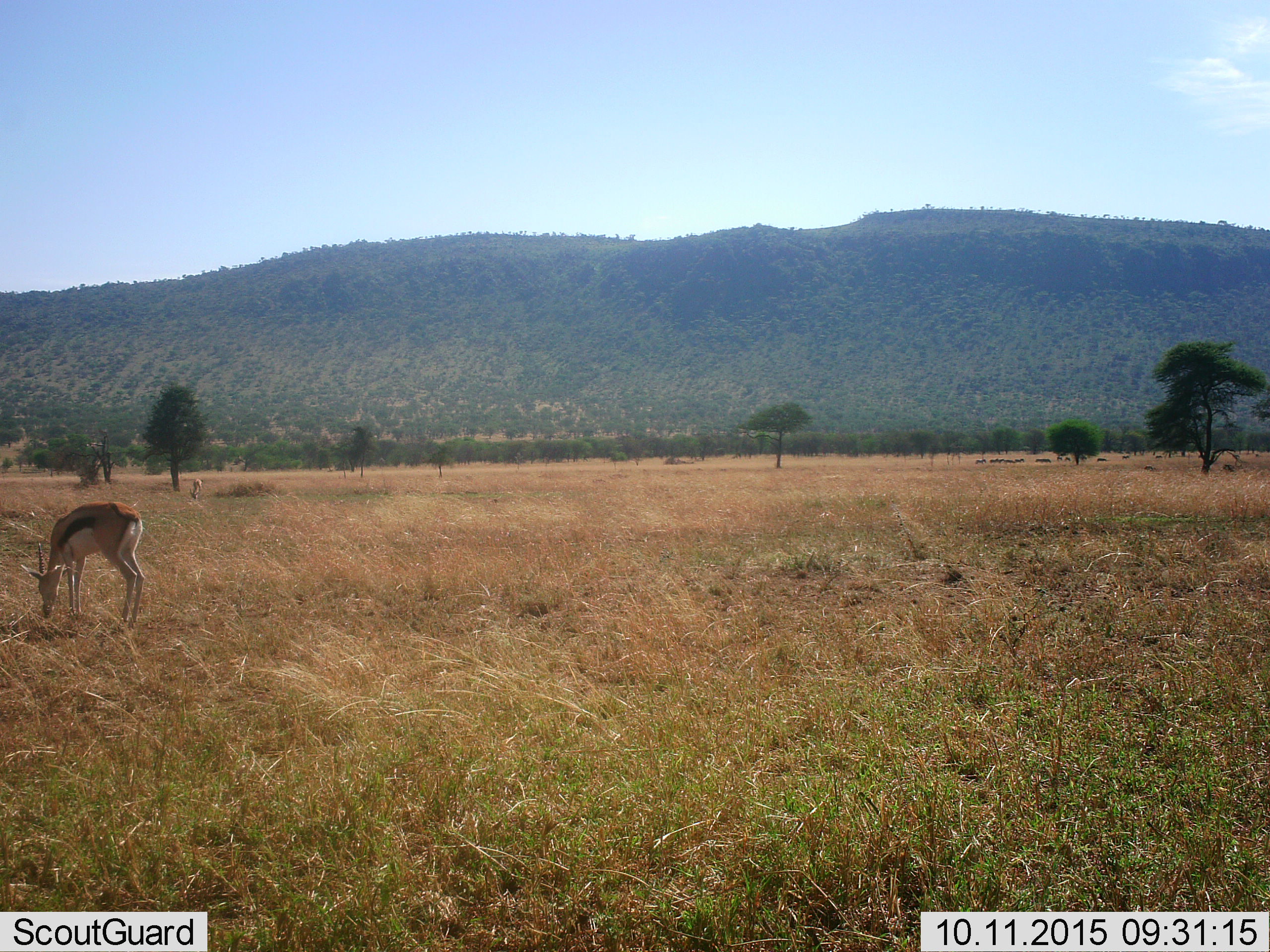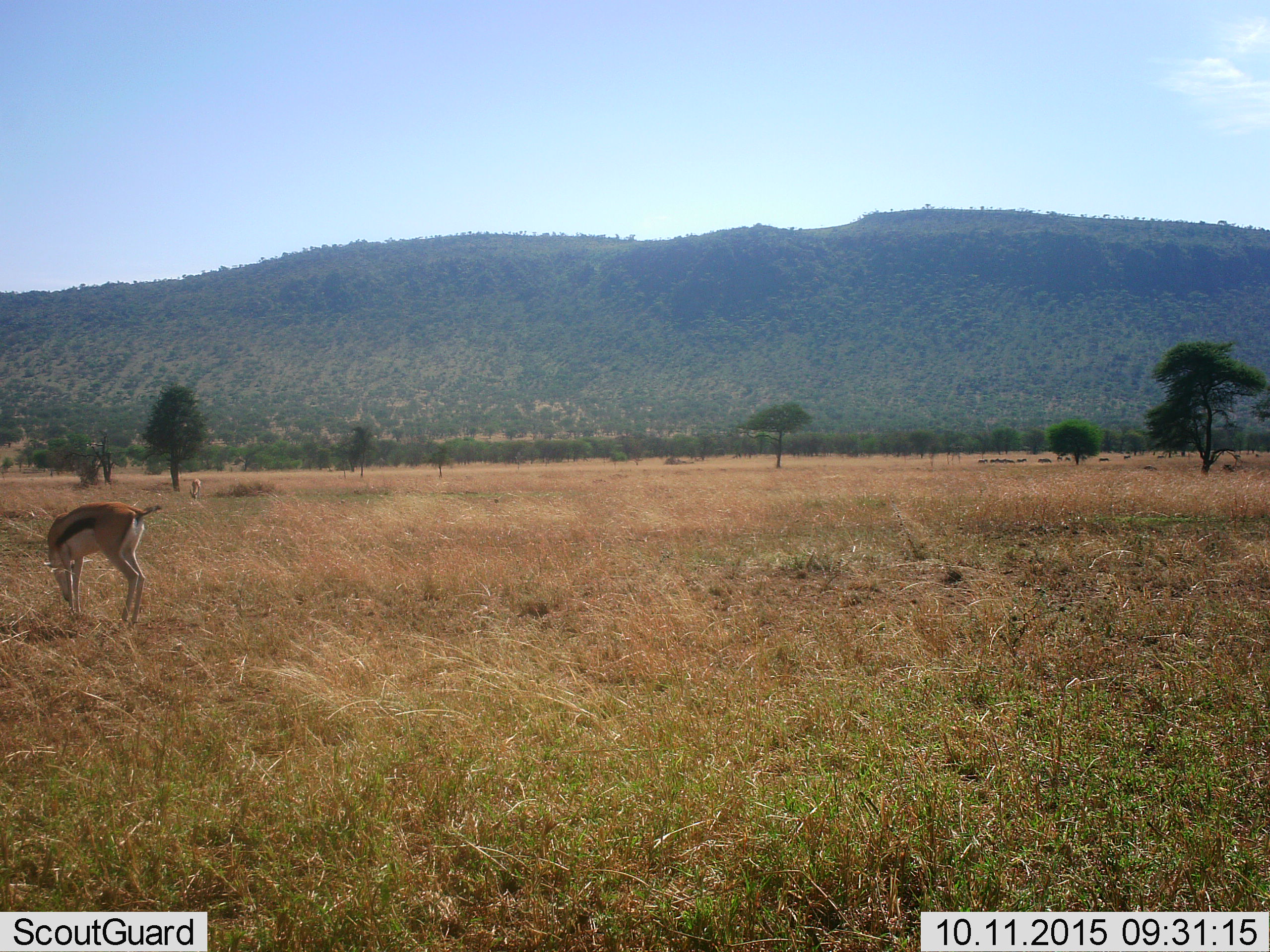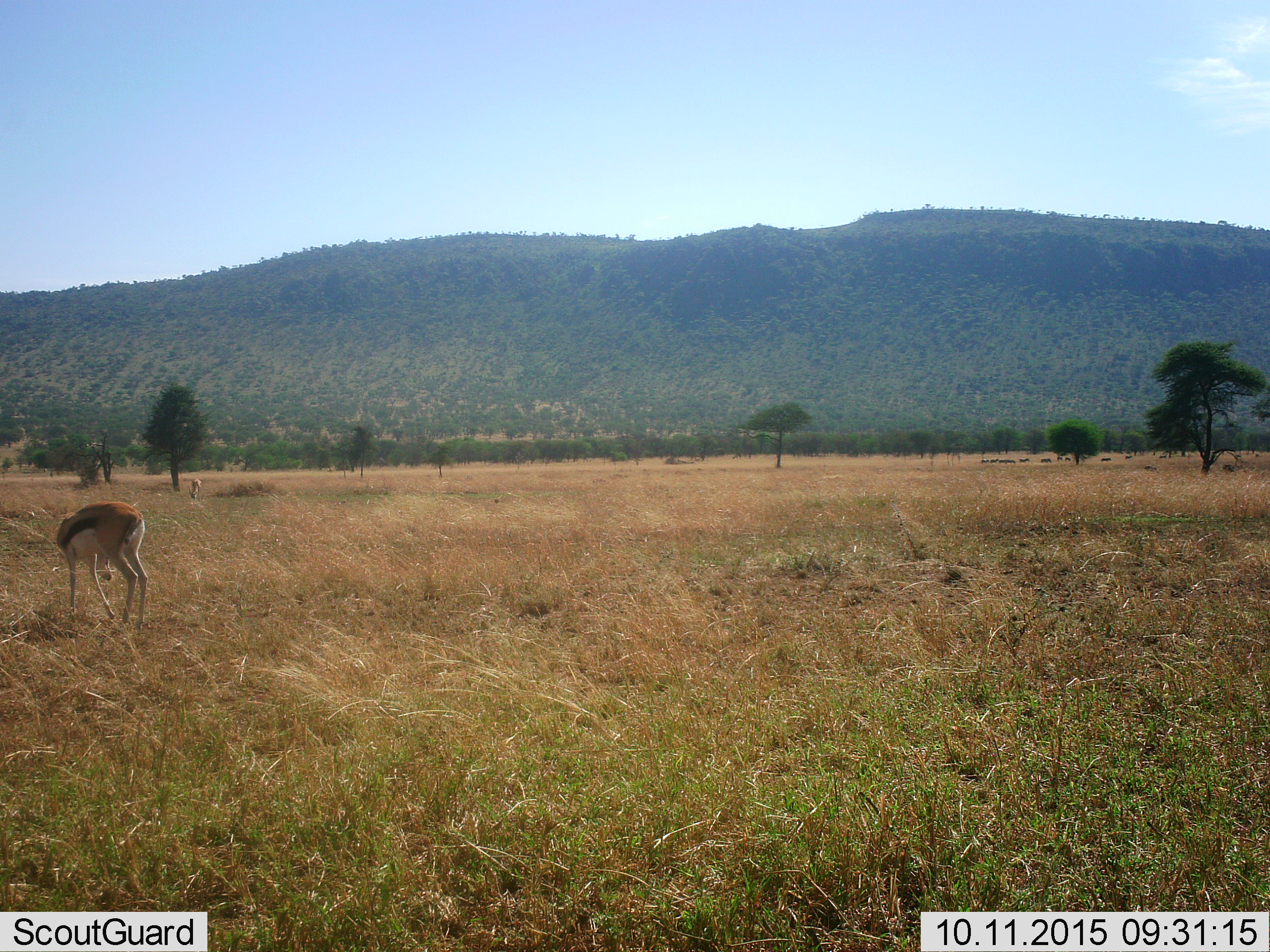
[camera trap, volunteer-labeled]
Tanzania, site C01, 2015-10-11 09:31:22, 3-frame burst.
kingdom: Animalia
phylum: Chordata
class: Mammalia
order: Artiodactyla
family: Bovidae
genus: Eudorcas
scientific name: Eudorcas thomsonii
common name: thomson's gazelle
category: gazellethomsons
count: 2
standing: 44%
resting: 0%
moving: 11%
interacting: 0%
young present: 0%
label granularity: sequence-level